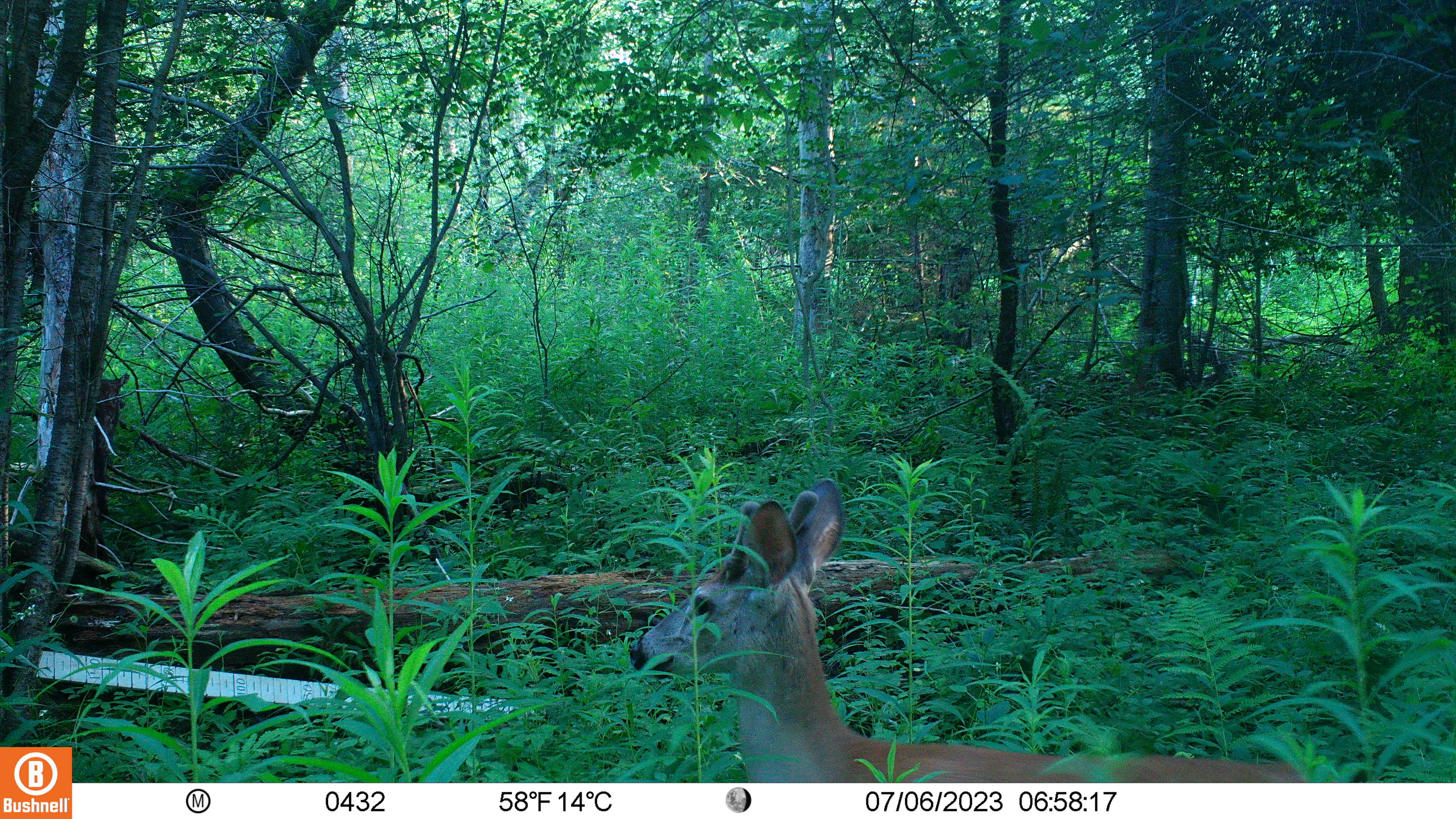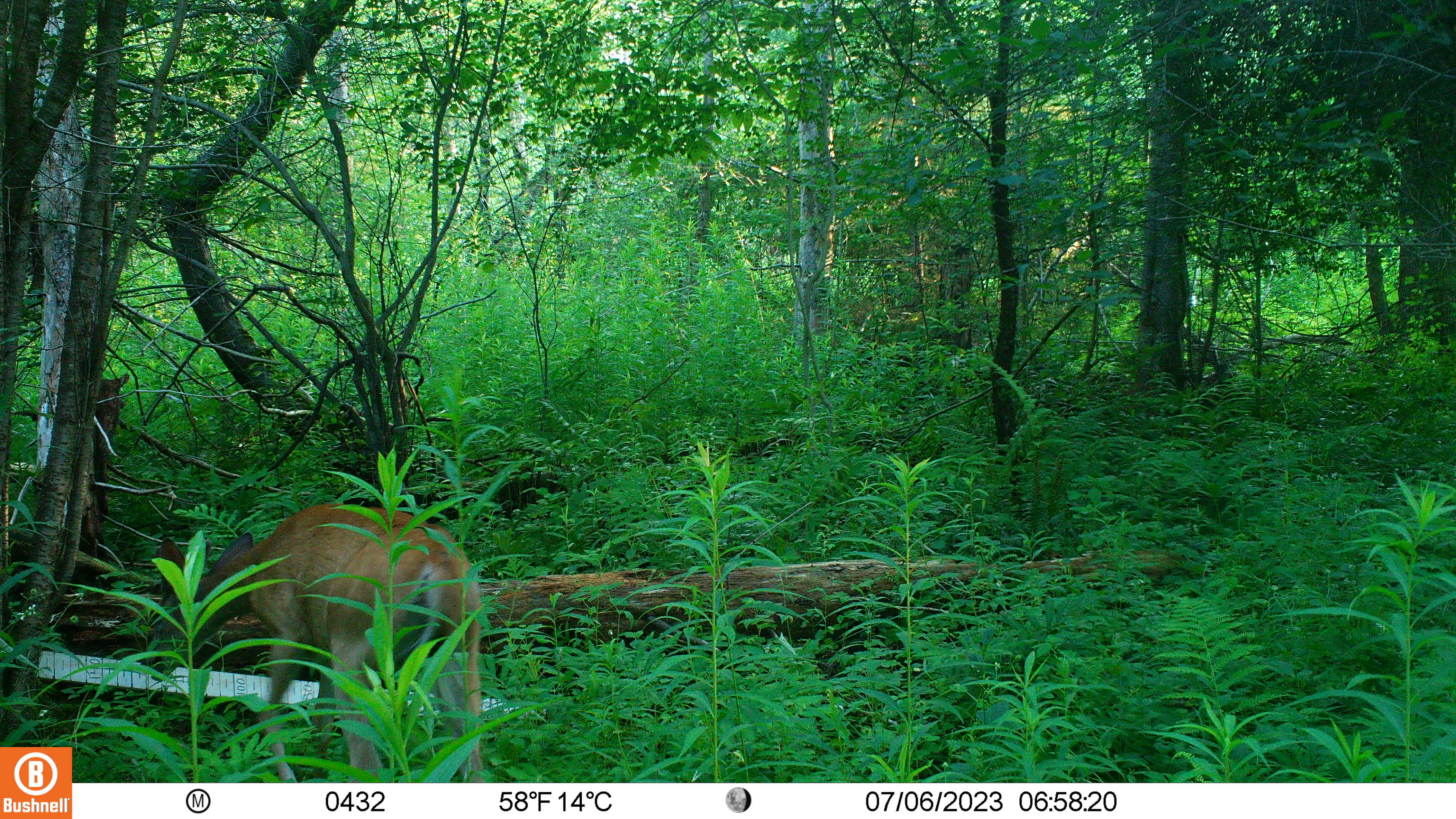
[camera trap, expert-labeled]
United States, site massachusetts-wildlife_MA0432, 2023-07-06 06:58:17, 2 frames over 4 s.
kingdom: Animalia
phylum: Chordata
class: Mammalia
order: Artiodactyla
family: Cervidae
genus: Odocoileus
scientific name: Odocoileus virginianus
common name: white-tailed deer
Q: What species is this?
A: White-tailed deer (Odocoileus virginianus).